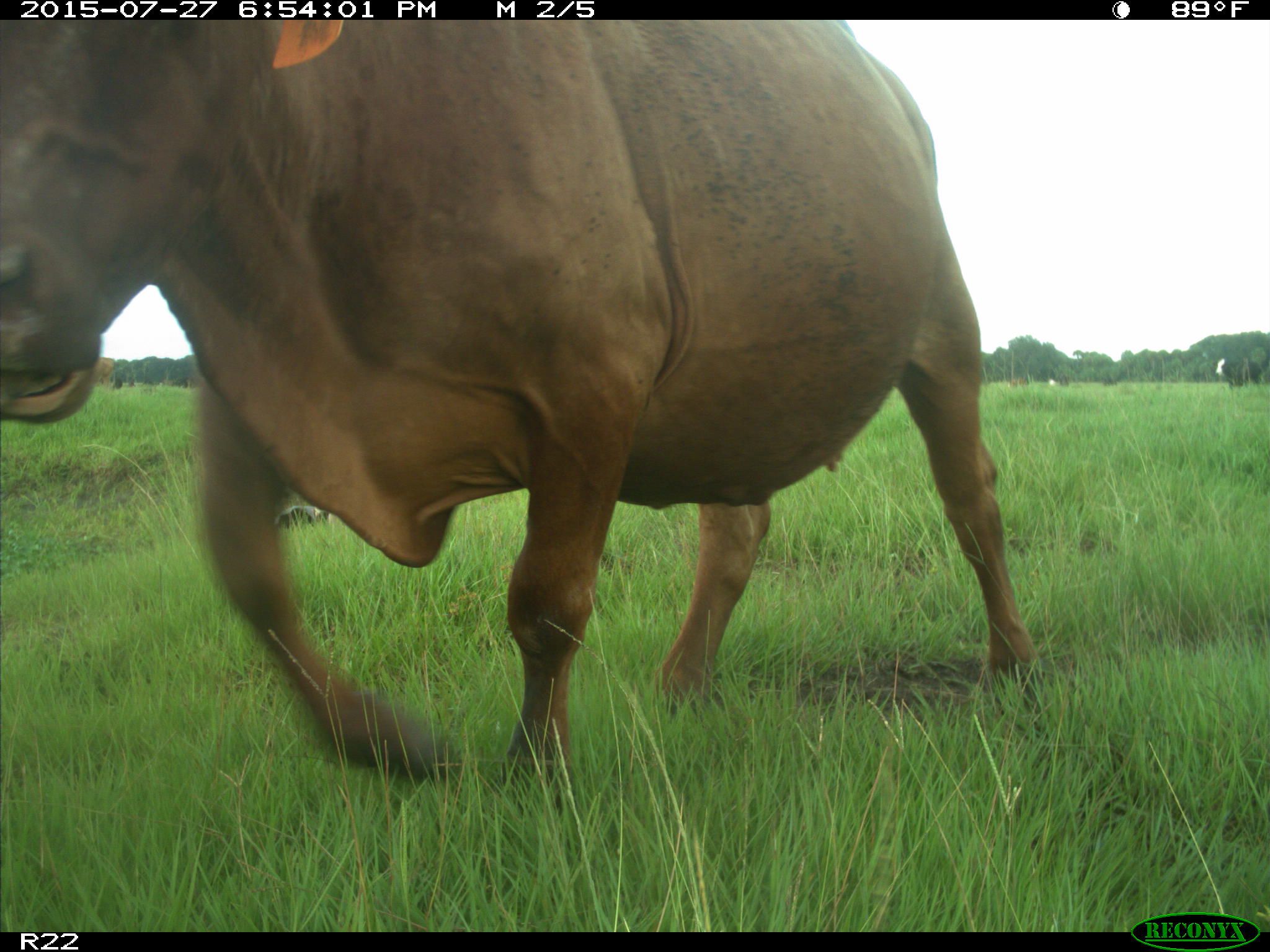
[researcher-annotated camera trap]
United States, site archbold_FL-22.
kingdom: Animalia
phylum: Chordata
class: Mammalia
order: Artiodactyla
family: Bovidae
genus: Bos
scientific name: Bos taurus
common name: domestic cow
Bos taurus (domestic cow).